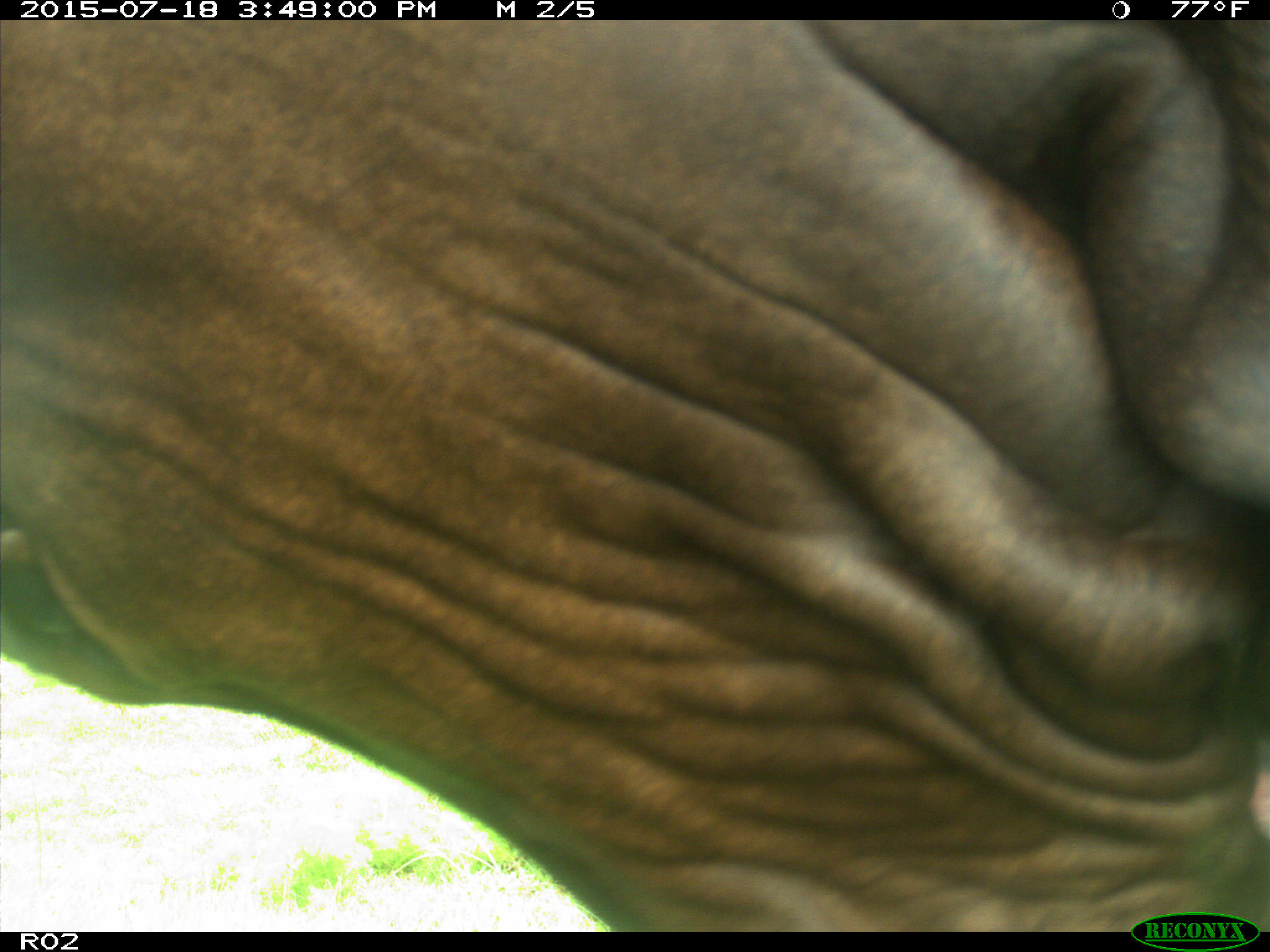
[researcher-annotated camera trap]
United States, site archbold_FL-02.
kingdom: Animalia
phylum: Chordata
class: Mammalia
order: Artiodactyla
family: Bovidae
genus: Bos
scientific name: Bos taurus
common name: domestic cow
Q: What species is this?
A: Bos taurus (domestic cow).